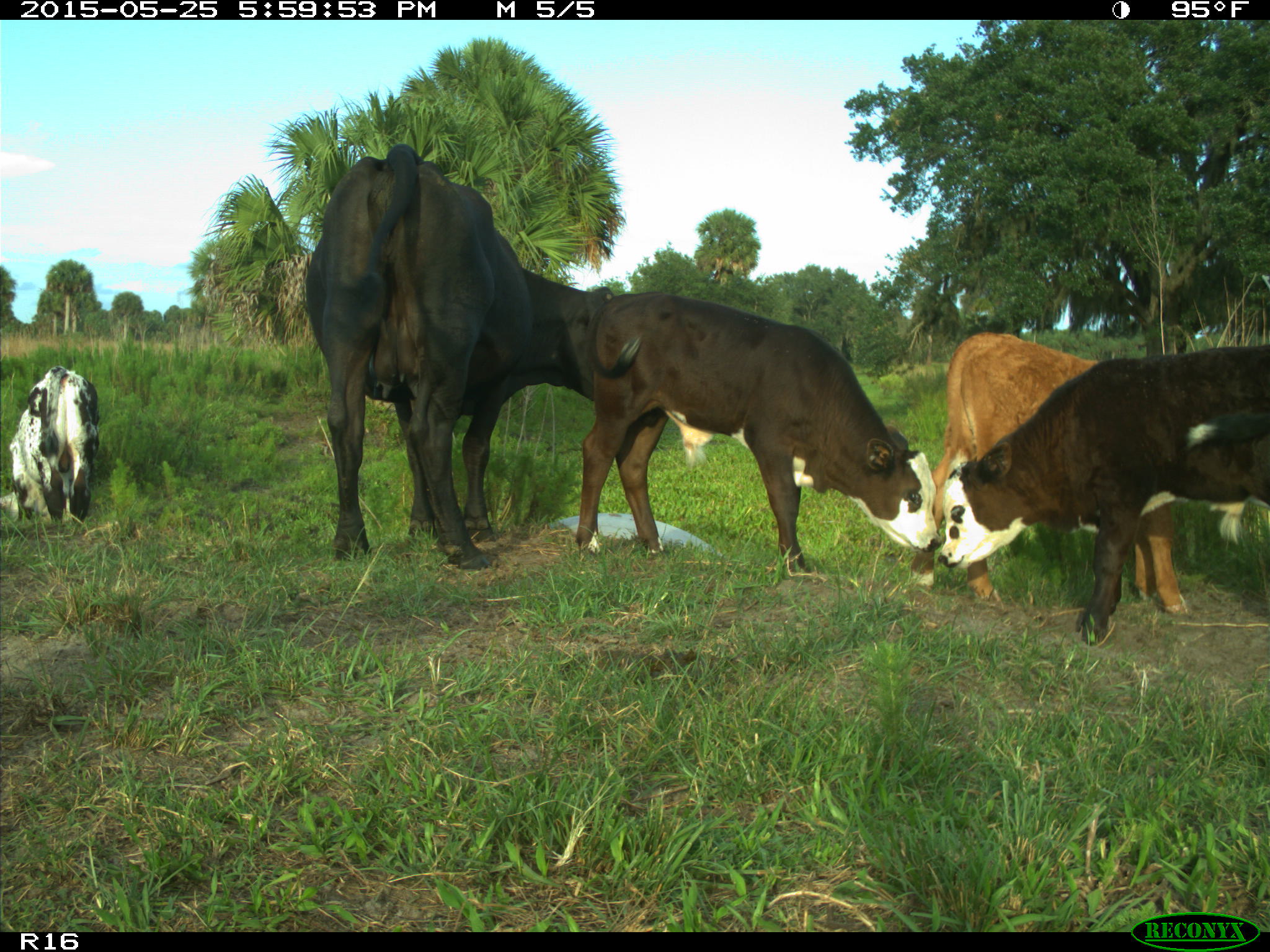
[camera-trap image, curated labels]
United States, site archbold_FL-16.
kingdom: Animalia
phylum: Chordata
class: Mammalia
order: Artiodactyla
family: Bovidae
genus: Bos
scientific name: Bos taurus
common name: domestic cow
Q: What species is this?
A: Bos taurus (domestic cow).